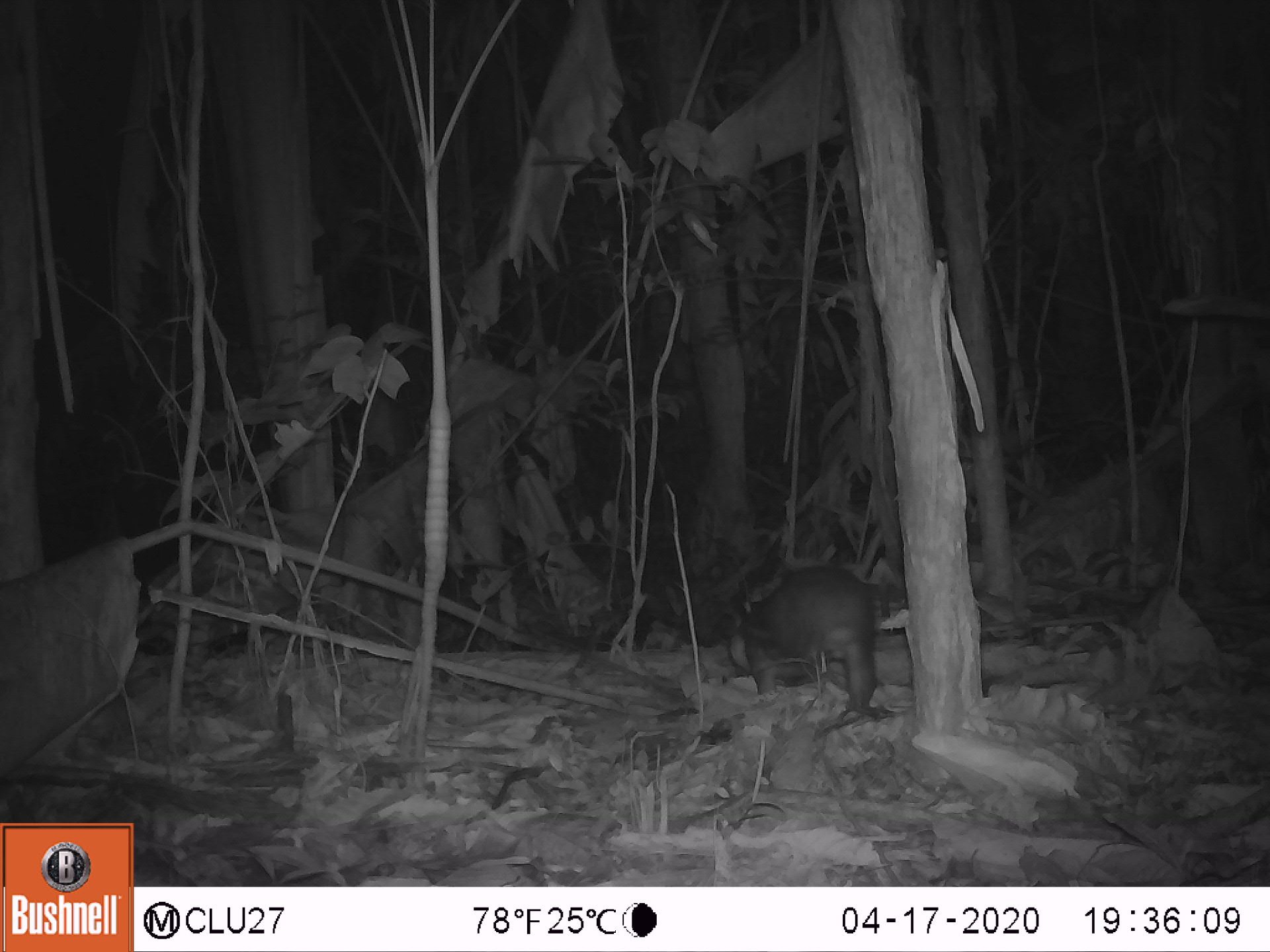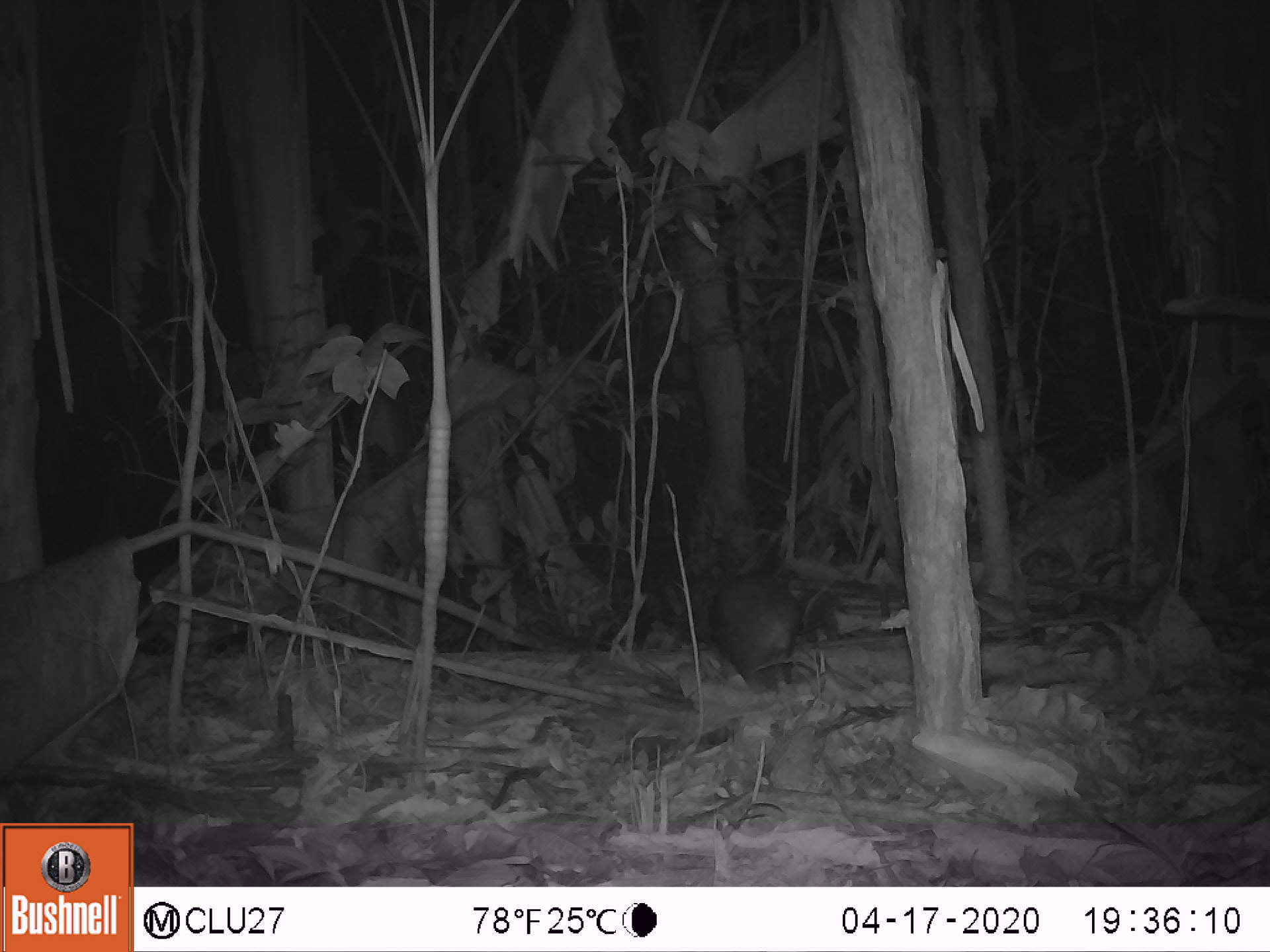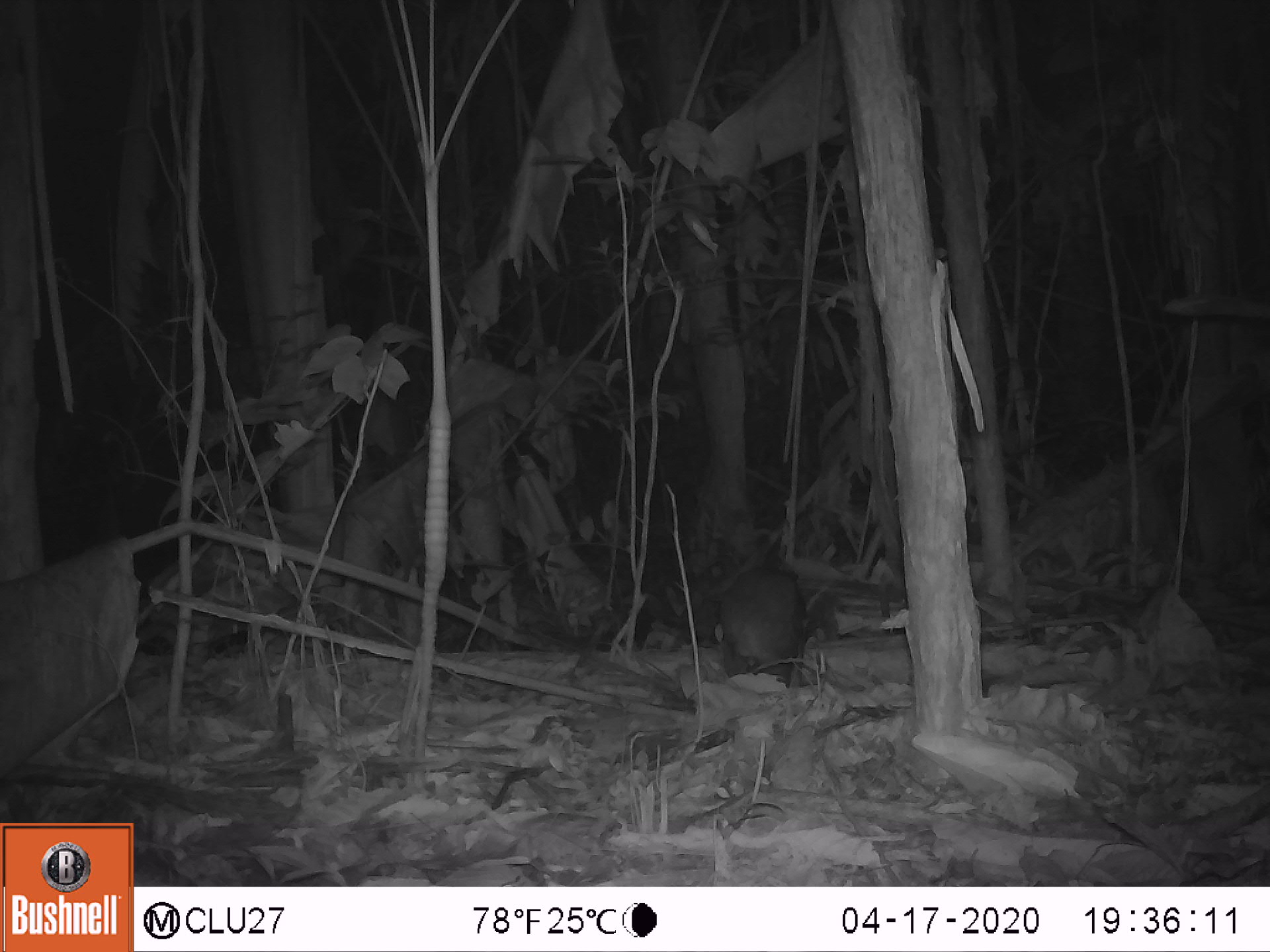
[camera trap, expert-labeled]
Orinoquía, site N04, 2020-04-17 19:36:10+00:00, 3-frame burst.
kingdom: Animalia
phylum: Chordata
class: Mammalia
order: Rodentia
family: Cuniculidae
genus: Cuniculus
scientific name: Cuniculus paca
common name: spotted paca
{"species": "spotted paca (Cuniculus paca)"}